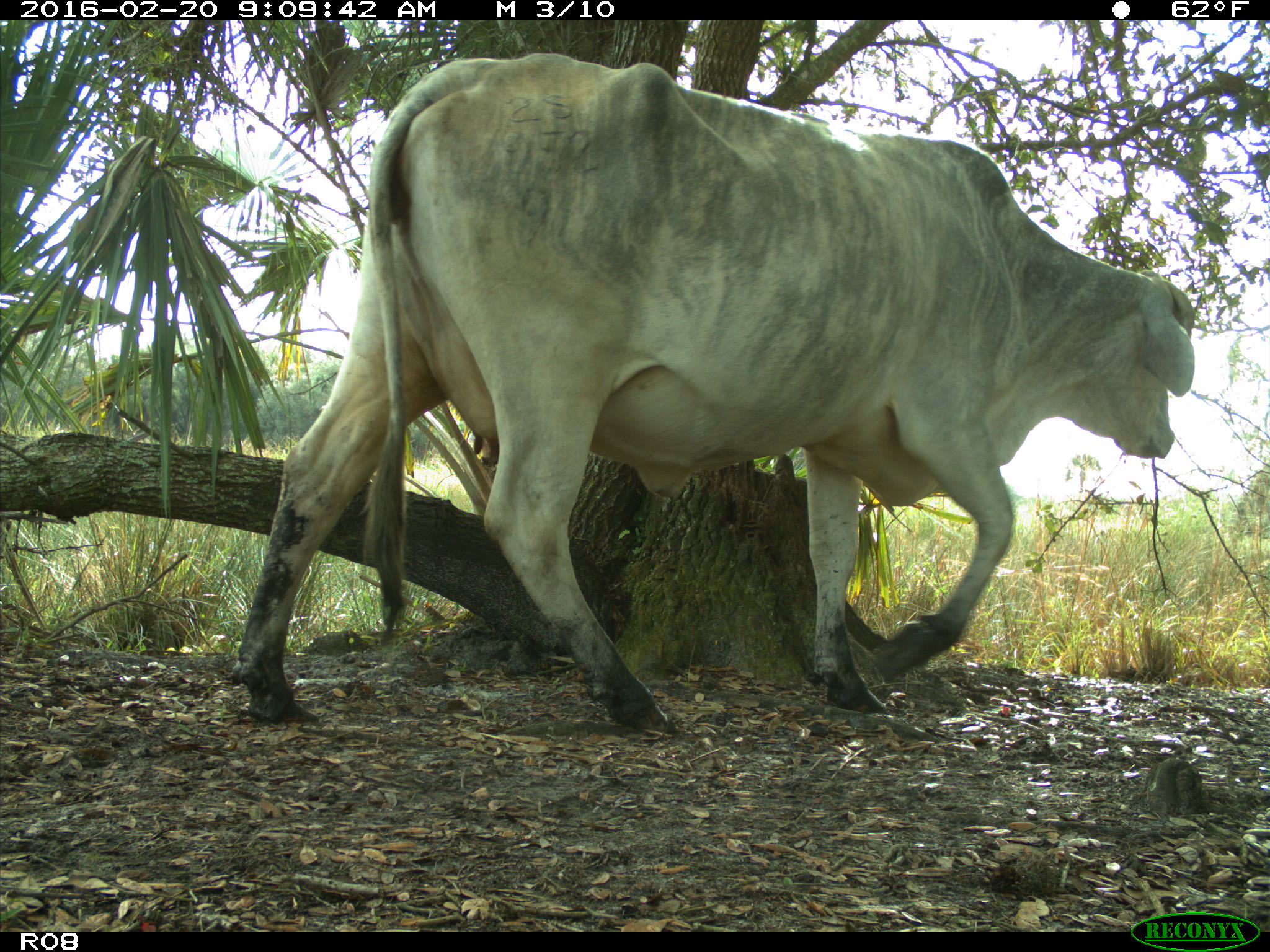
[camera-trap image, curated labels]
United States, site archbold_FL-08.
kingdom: Animalia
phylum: Chordata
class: Mammalia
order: Artiodactyla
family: Bovidae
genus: Bos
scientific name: Bos taurus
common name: domestic cow